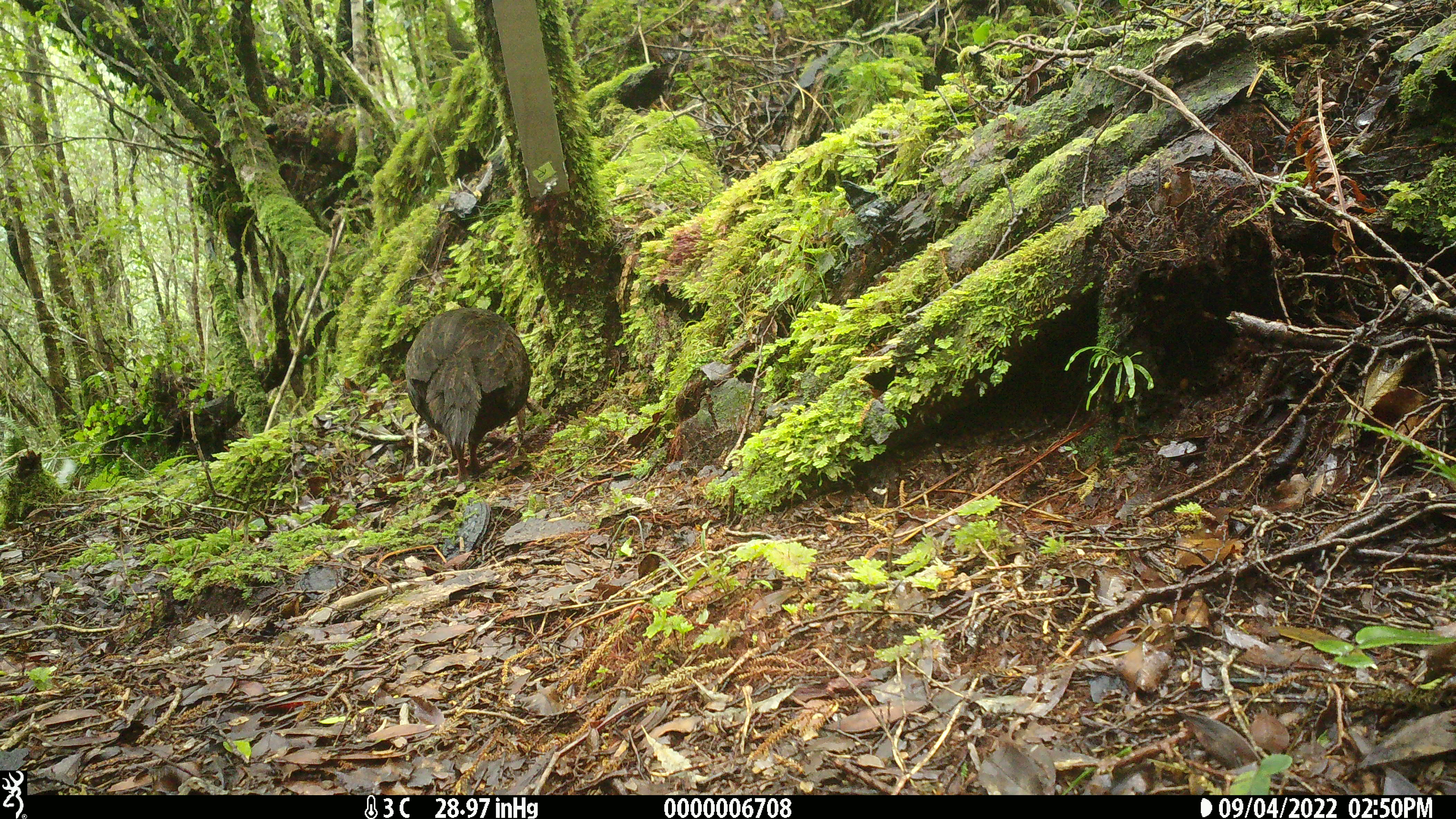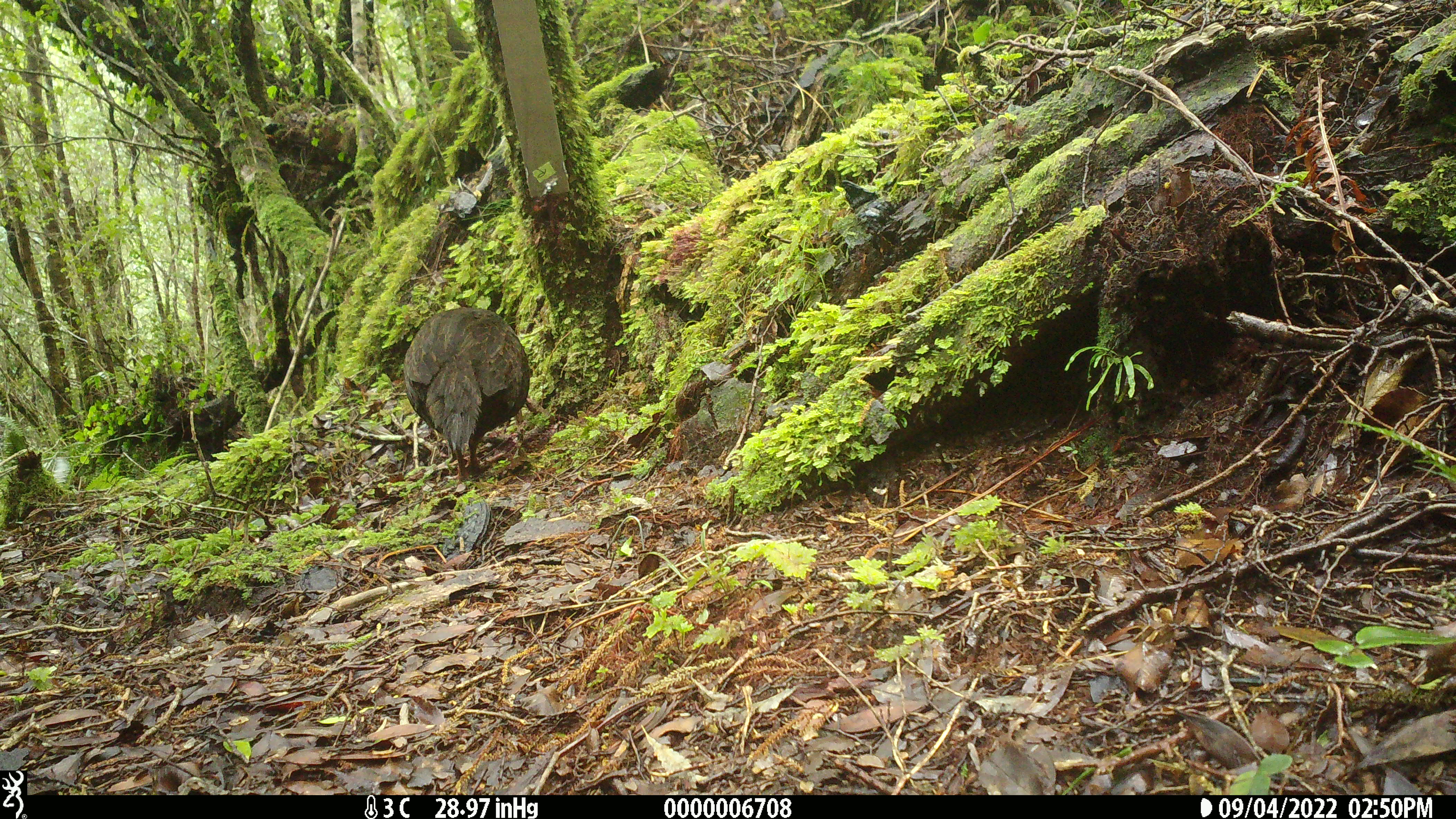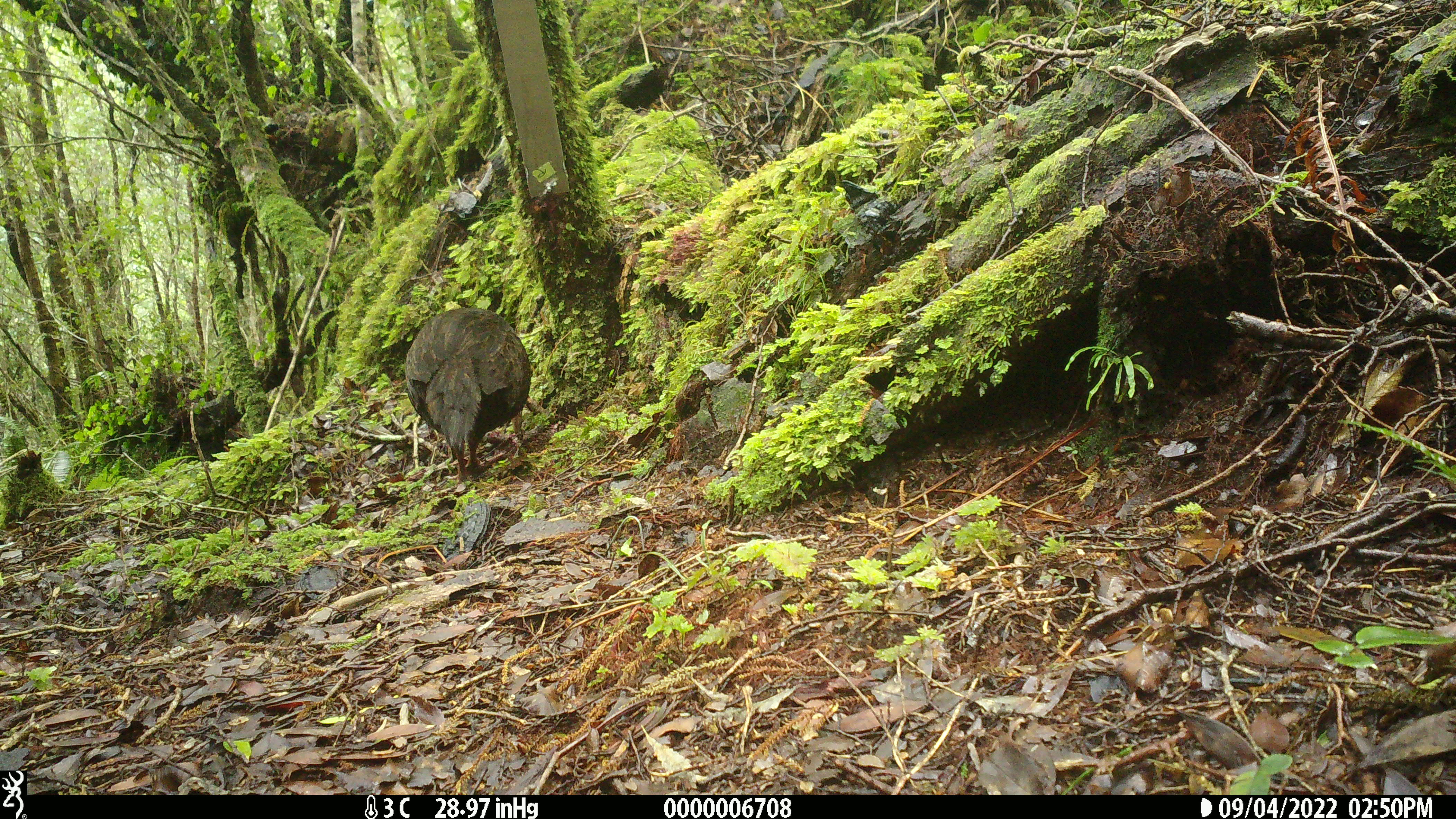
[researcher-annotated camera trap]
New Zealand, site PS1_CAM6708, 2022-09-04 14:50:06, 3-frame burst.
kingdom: Animalia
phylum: Chordata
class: Aves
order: Gruiformes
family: Rallidae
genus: Gallirallus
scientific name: Gallirallus australis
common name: weka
Weka (Gallirallus australis).